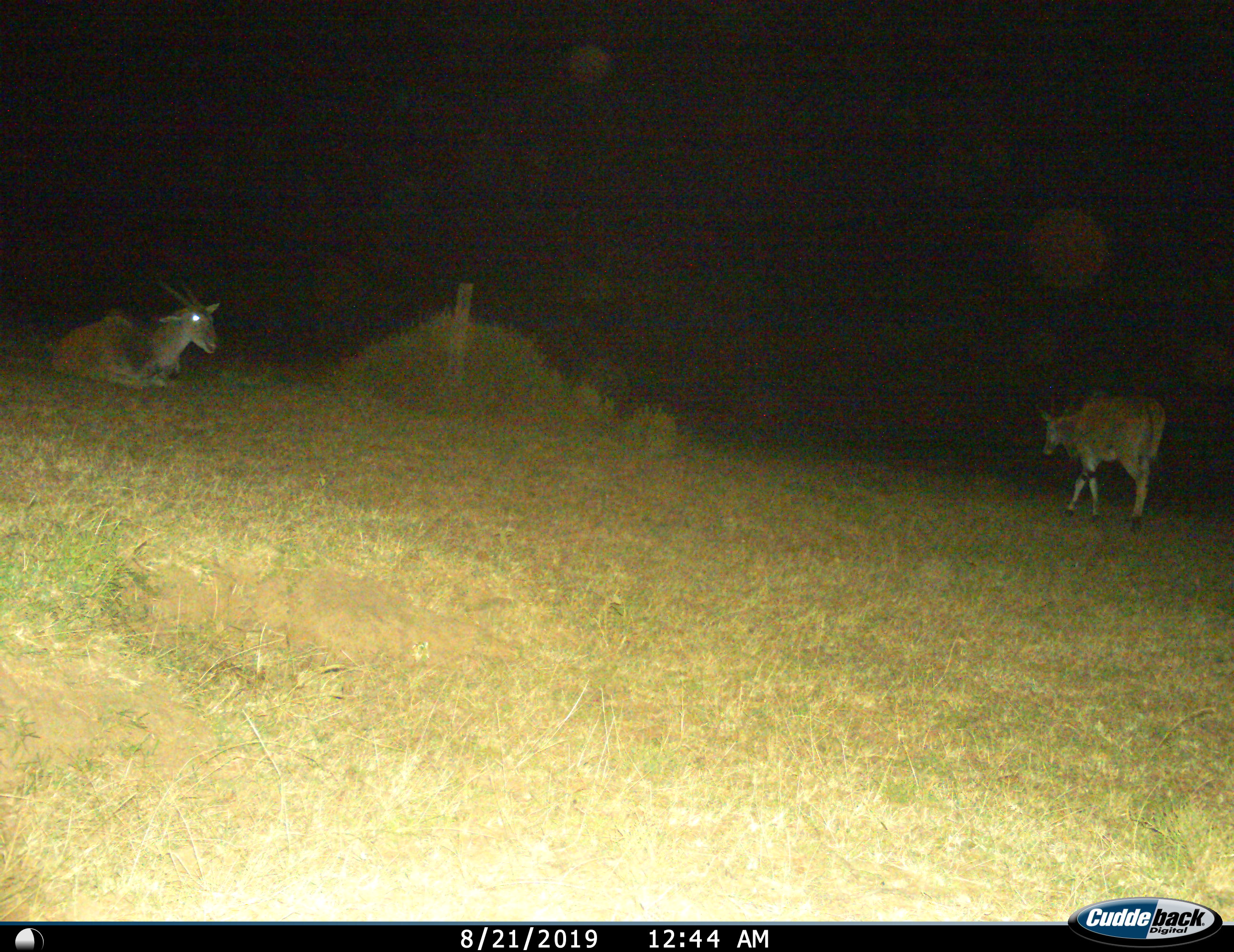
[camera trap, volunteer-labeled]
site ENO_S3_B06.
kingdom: Animalia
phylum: Chordata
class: Mammalia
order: Artiodactyla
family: Bovidae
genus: Tragelaphus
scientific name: Tragelaphus oryx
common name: eland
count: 2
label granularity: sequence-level